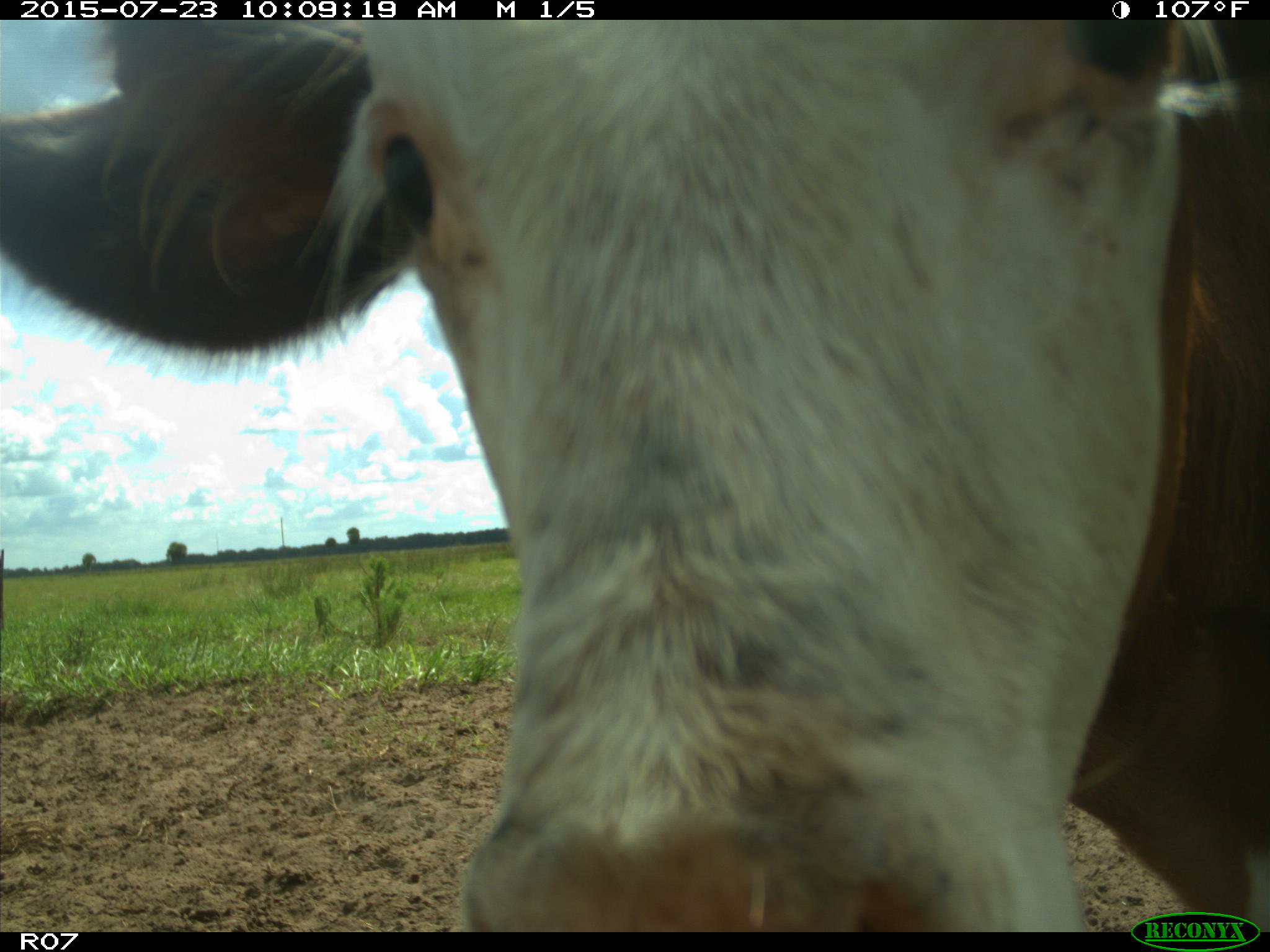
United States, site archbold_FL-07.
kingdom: Animalia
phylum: Chordata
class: Mammalia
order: Artiodactyla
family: Bovidae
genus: Bos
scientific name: Bos taurus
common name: domestic cow